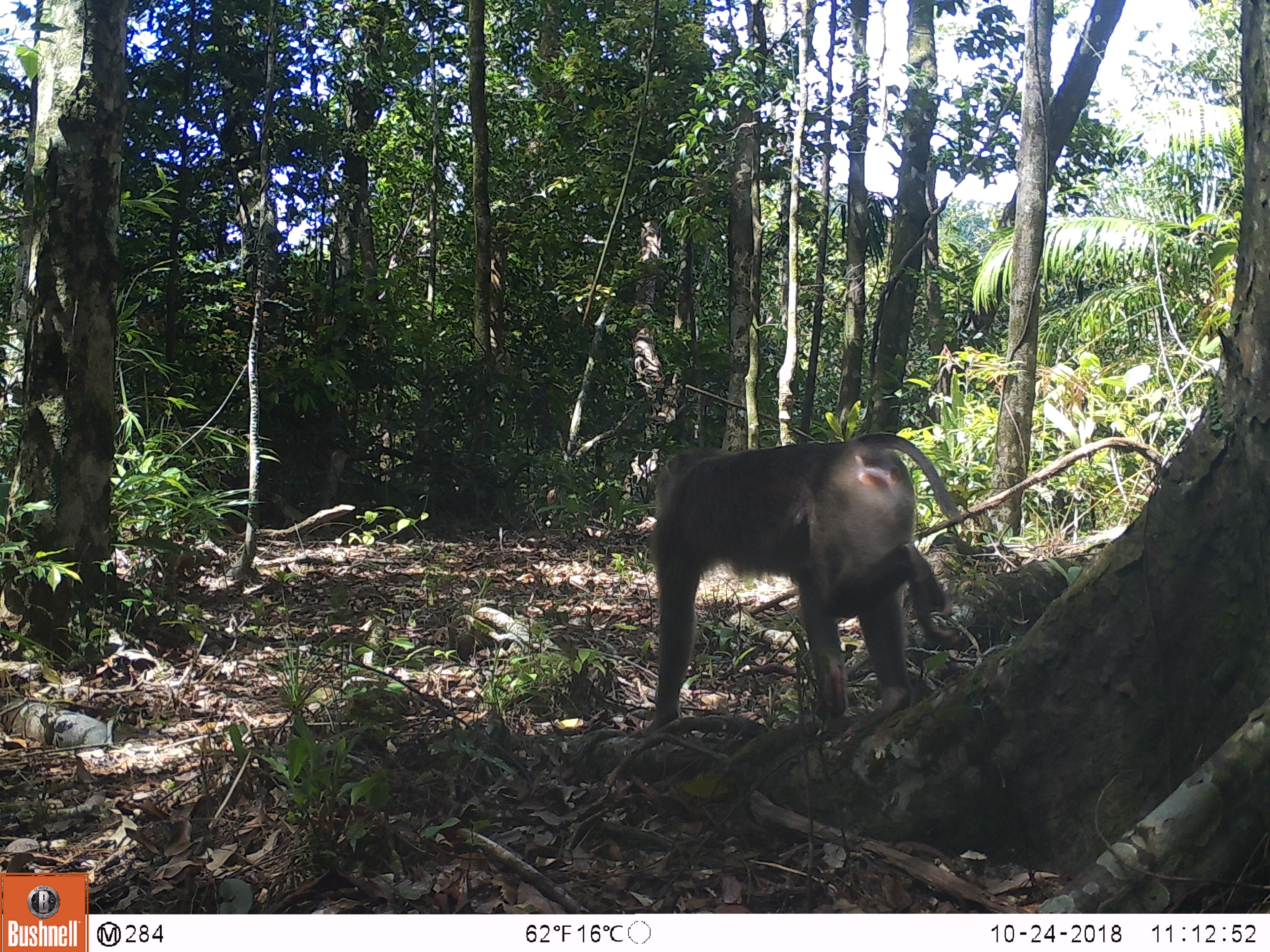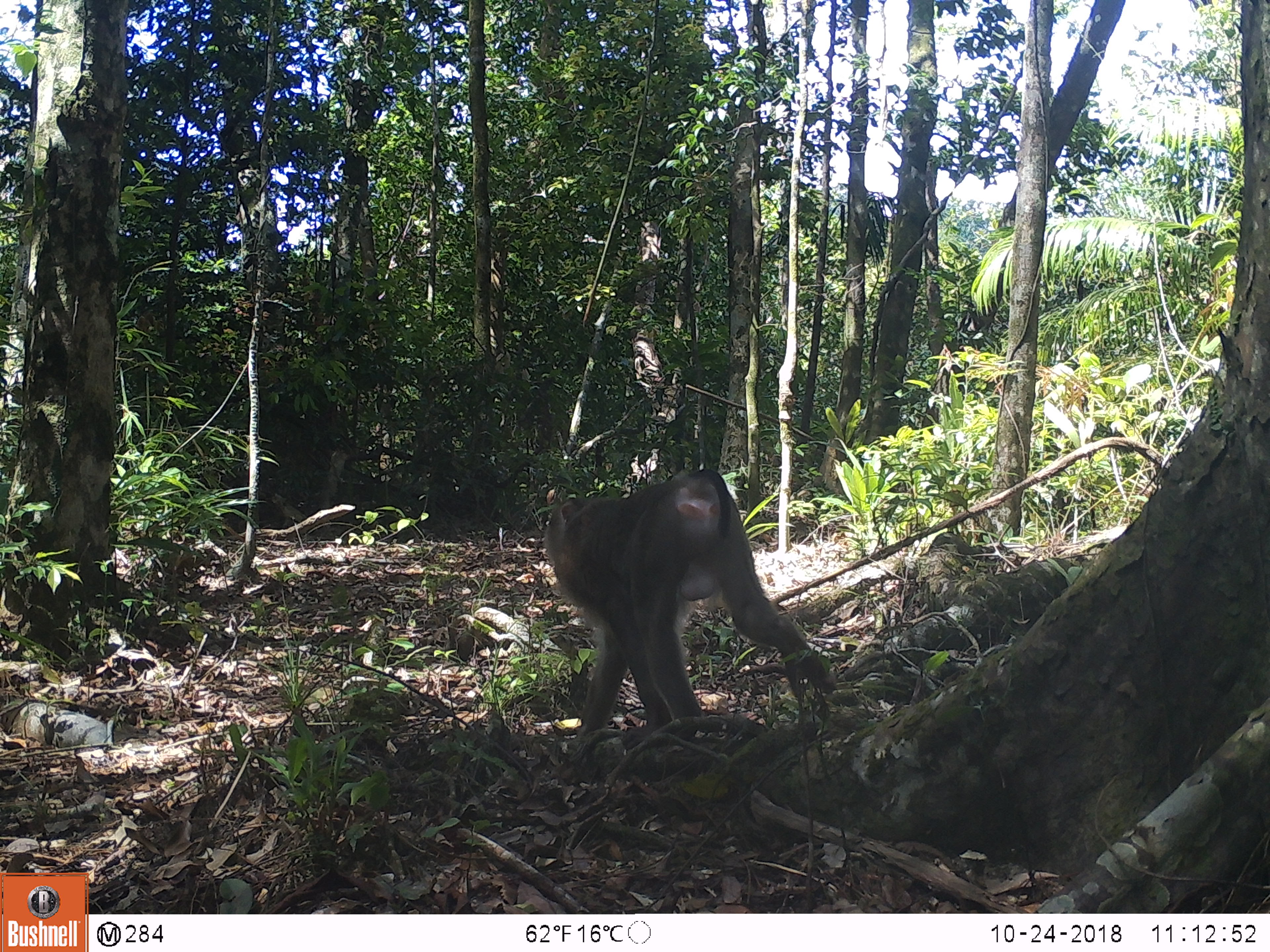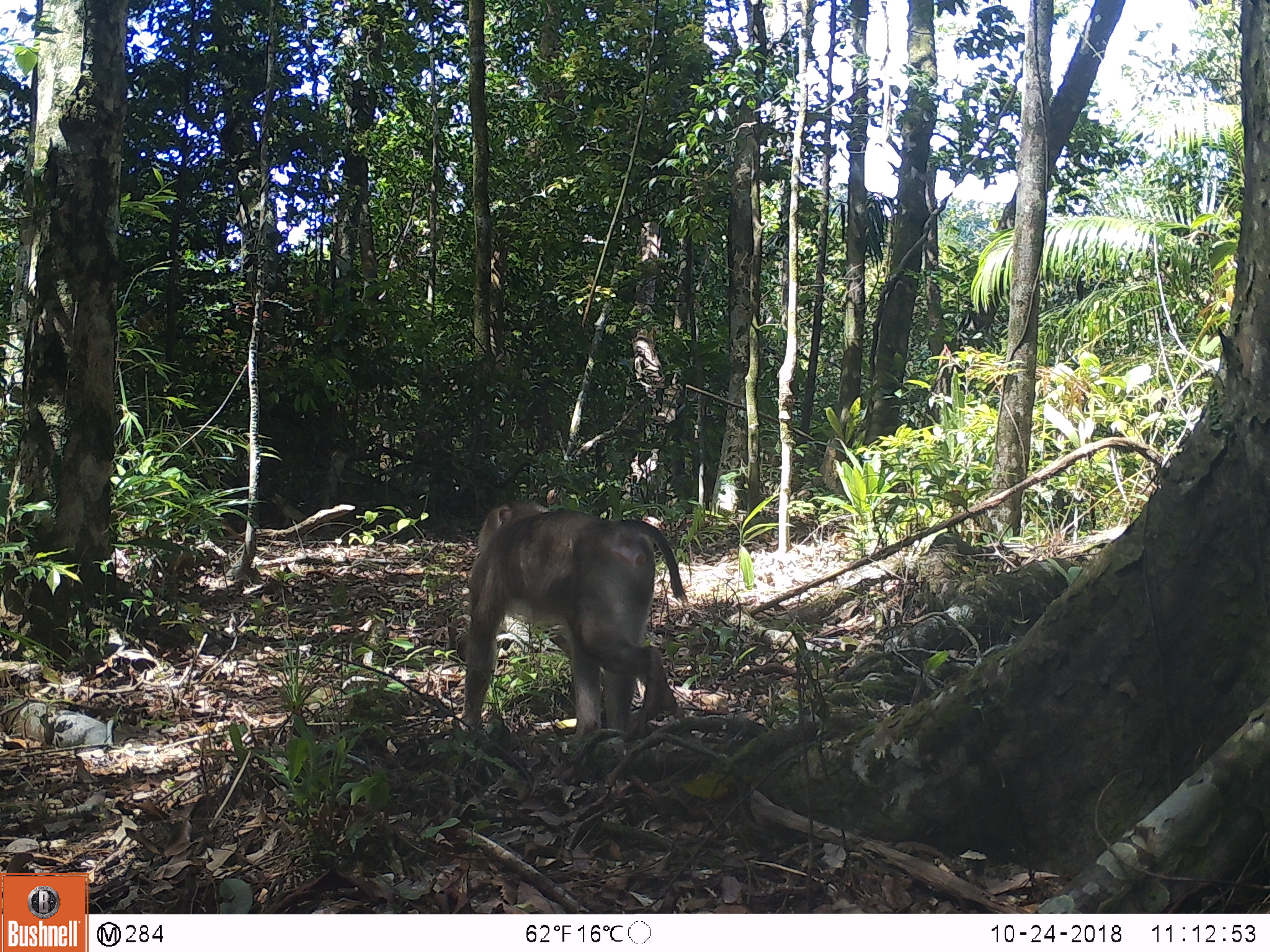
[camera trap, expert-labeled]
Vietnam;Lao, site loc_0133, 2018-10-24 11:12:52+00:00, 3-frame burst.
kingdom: Animalia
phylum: Chordata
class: Mammalia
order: Primates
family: Cercopithecidae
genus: Macaca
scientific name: Macaca nemestrina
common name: pig-tailed macaque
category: pig tailed macaque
Pig tailed macaque (pig-tailed macaque) (Macaca nemestrina). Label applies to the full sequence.